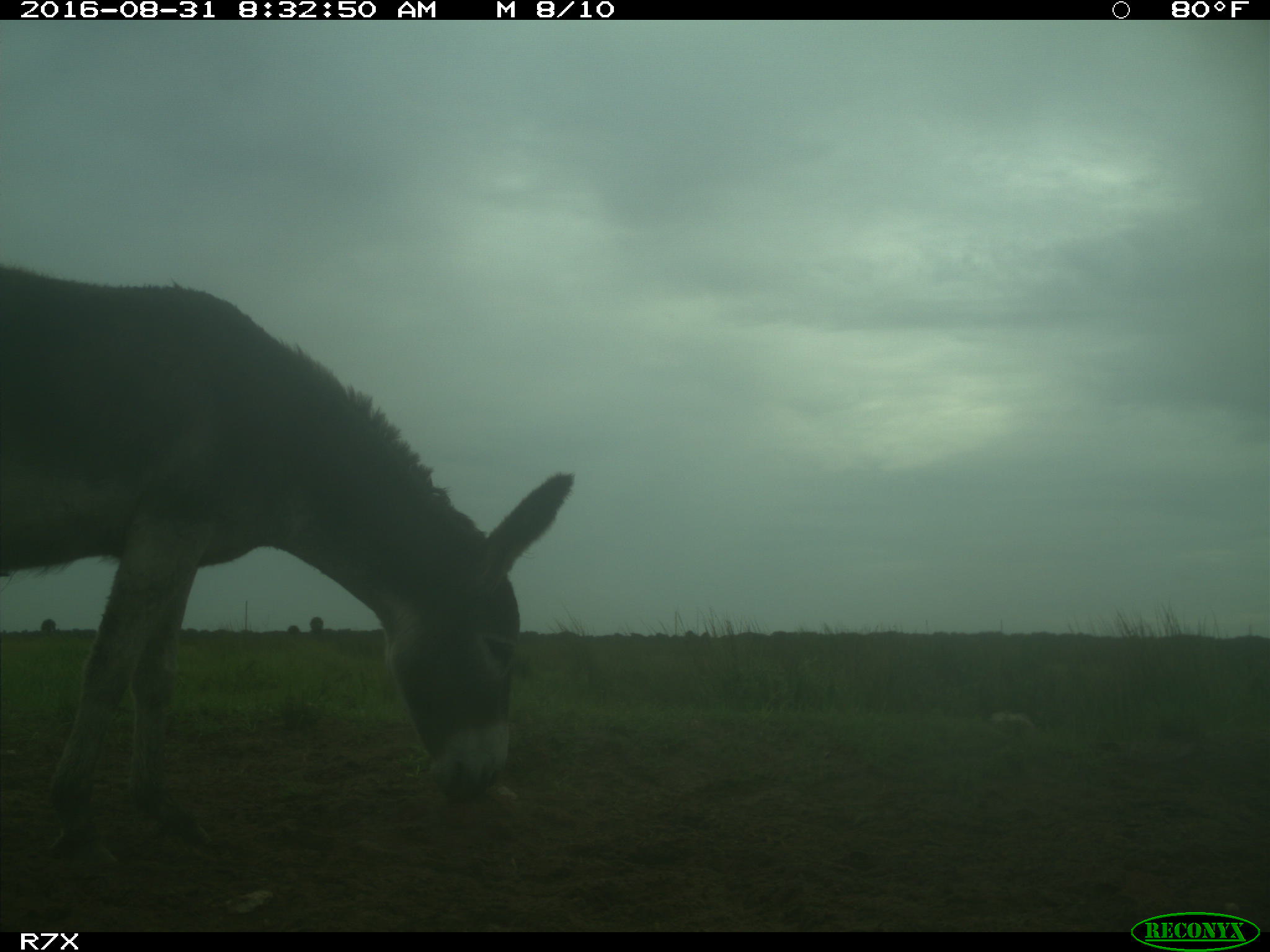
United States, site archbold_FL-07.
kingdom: Animalia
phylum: Chordata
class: Mammalia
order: Perissodactyla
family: Equidae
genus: Equus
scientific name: Equus africanus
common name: african wild ass